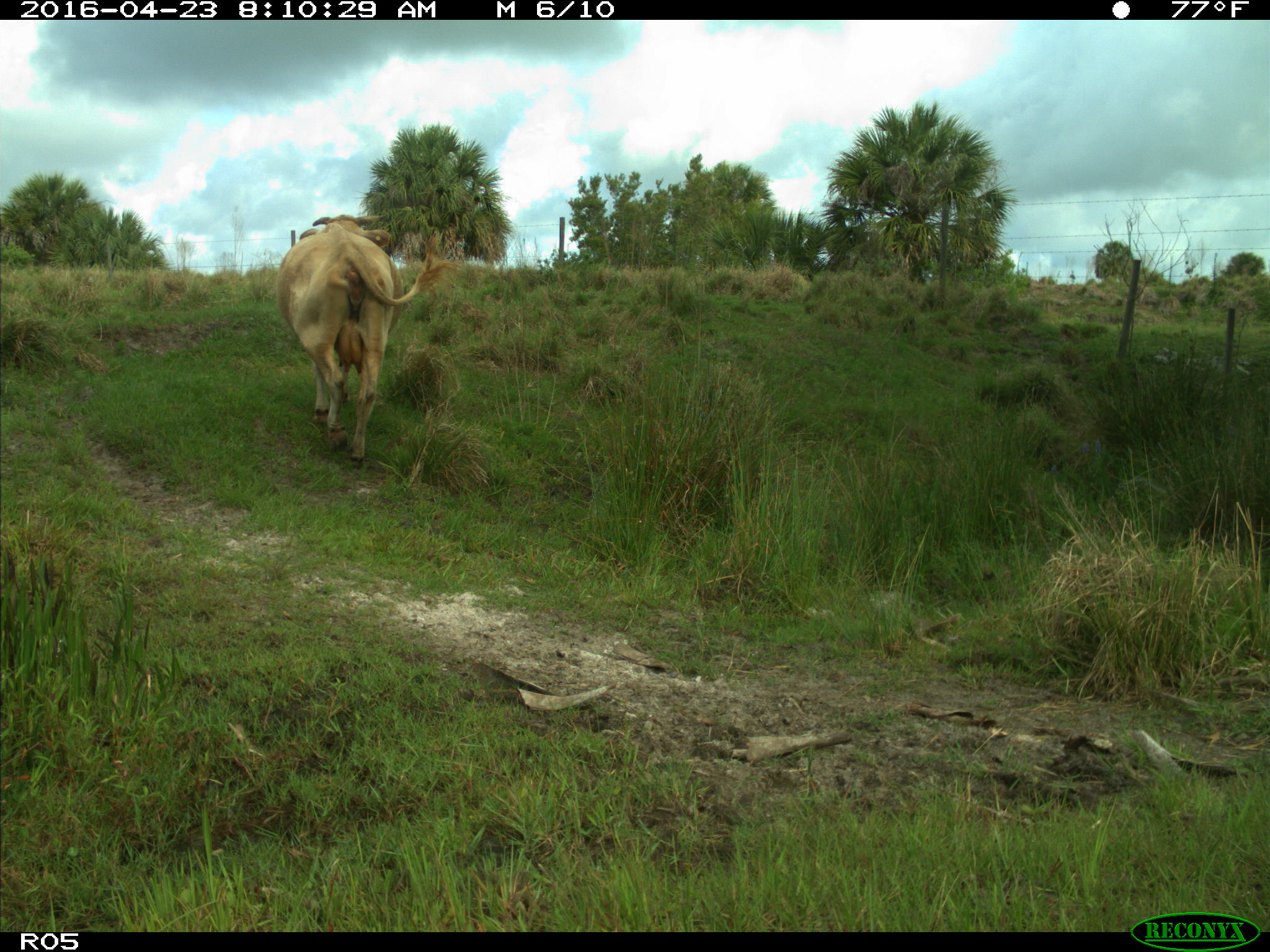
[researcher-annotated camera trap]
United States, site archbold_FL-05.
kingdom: Animalia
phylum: Chordata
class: Mammalia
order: Artiodactyla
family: Bovidae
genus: Bos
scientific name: Bos taurus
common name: domestic cow